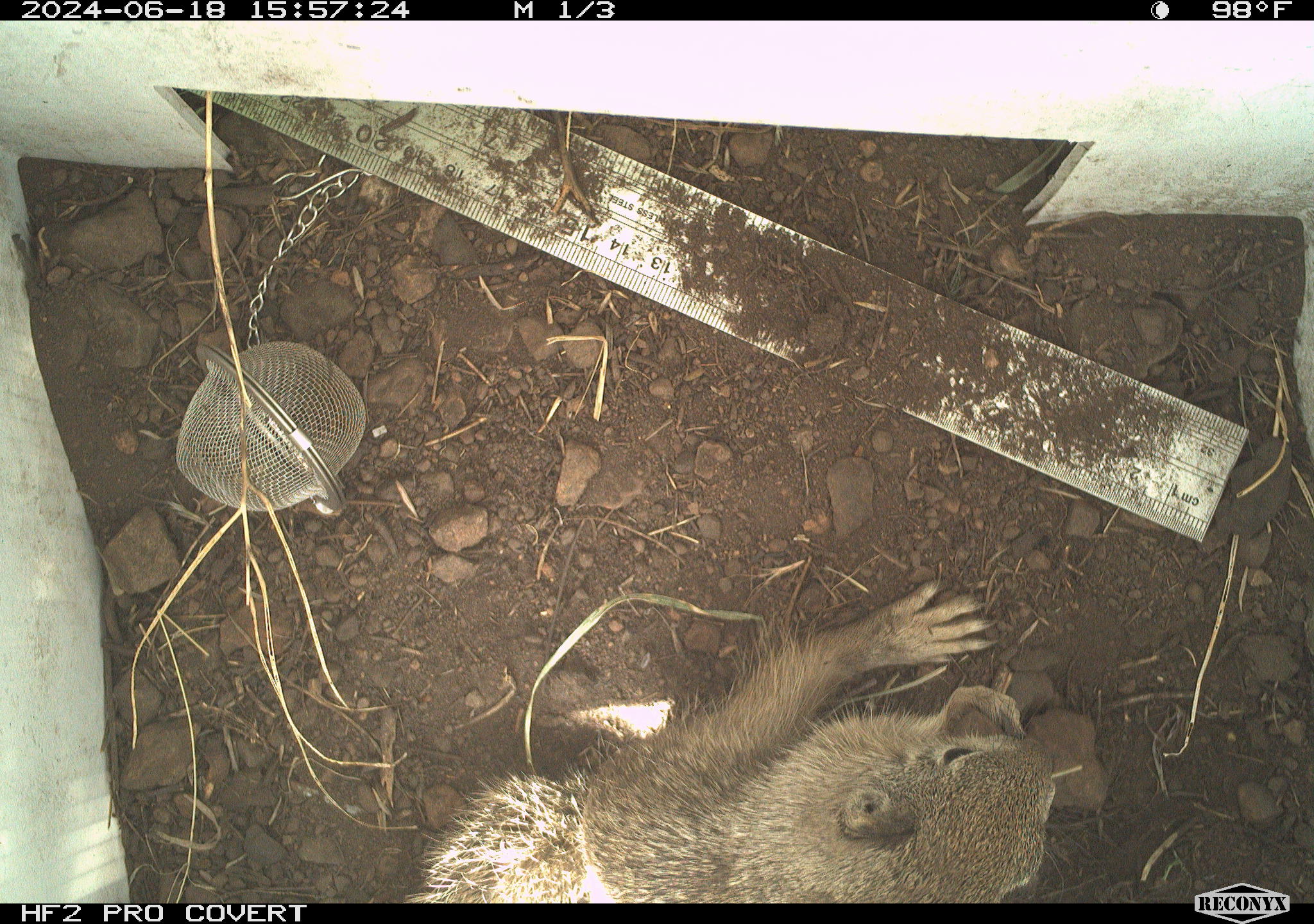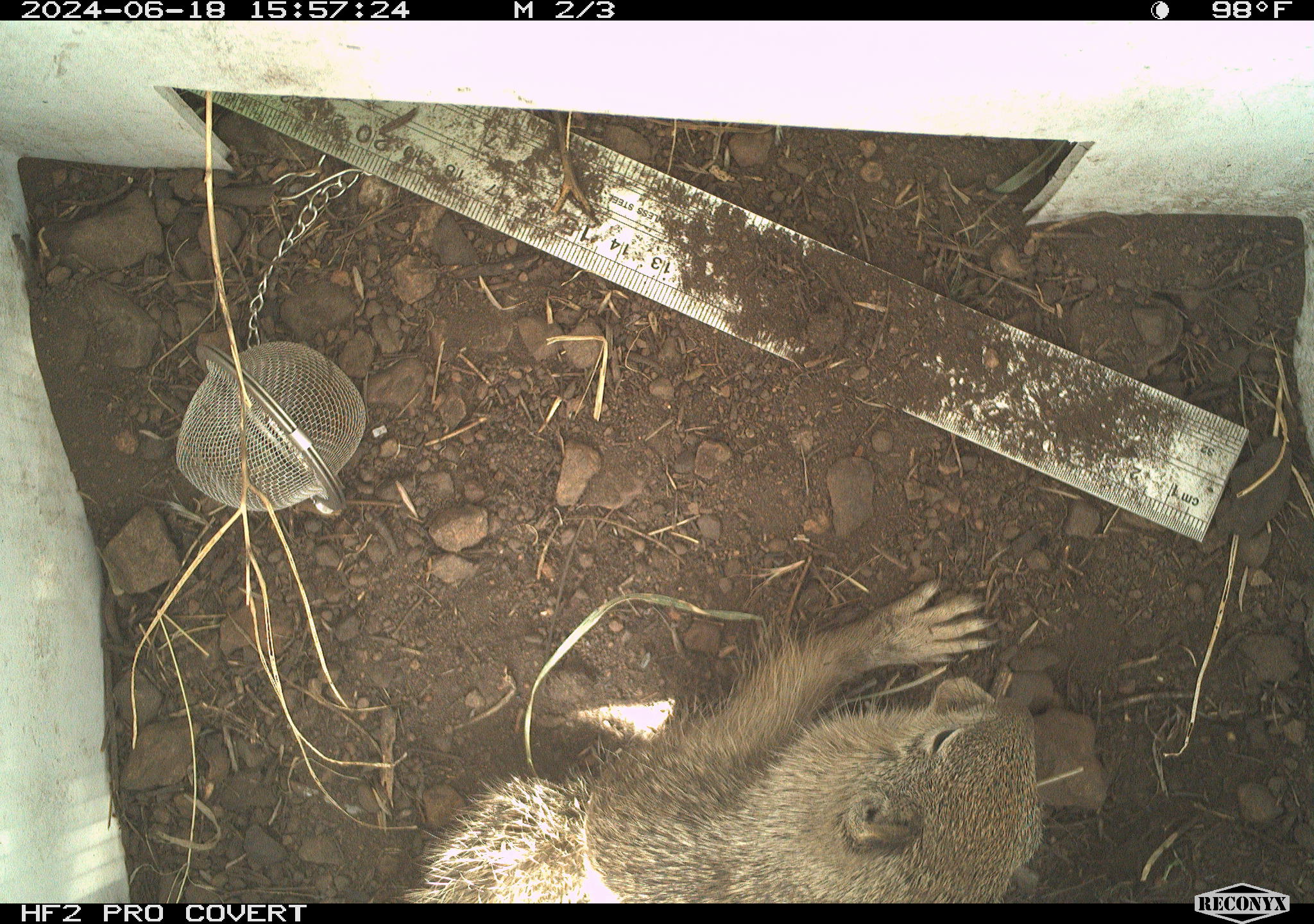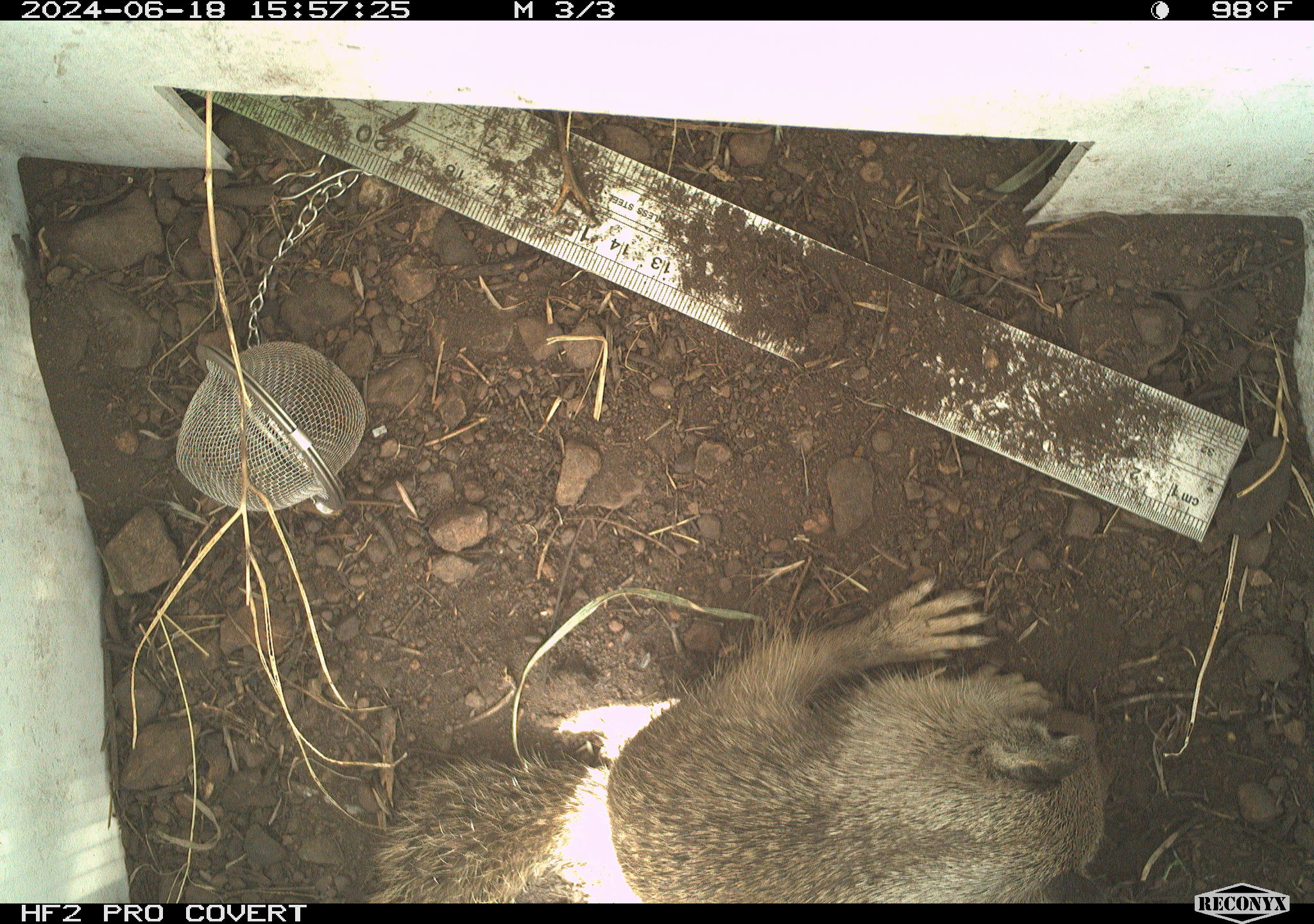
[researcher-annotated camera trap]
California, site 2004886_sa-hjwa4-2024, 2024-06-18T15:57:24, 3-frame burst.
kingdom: Animalia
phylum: Chordata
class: Mammalia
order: Rodentia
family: Sciuridae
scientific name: Sciuridae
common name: squirrels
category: sciuridae family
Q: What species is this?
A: Sciuridae family (squirrels) (Sciuridae).